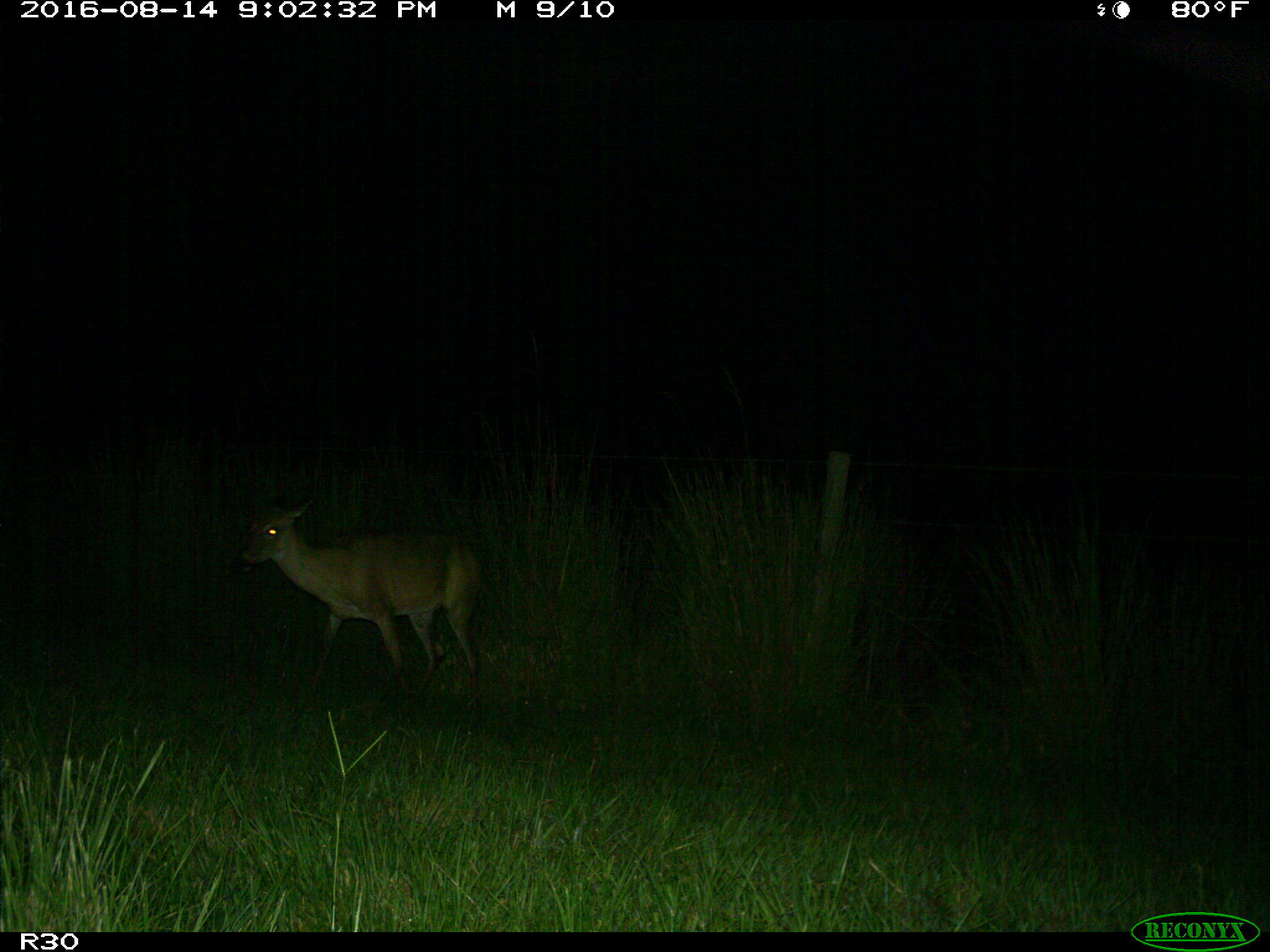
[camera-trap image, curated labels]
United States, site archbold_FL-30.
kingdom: Animalia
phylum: Chordata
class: Mammalia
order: Artiodactyla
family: Cervidae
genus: Odocoileus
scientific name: Odocoileus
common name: deer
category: unidentified deer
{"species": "unidentified deer (deer) (Odocoileus)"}